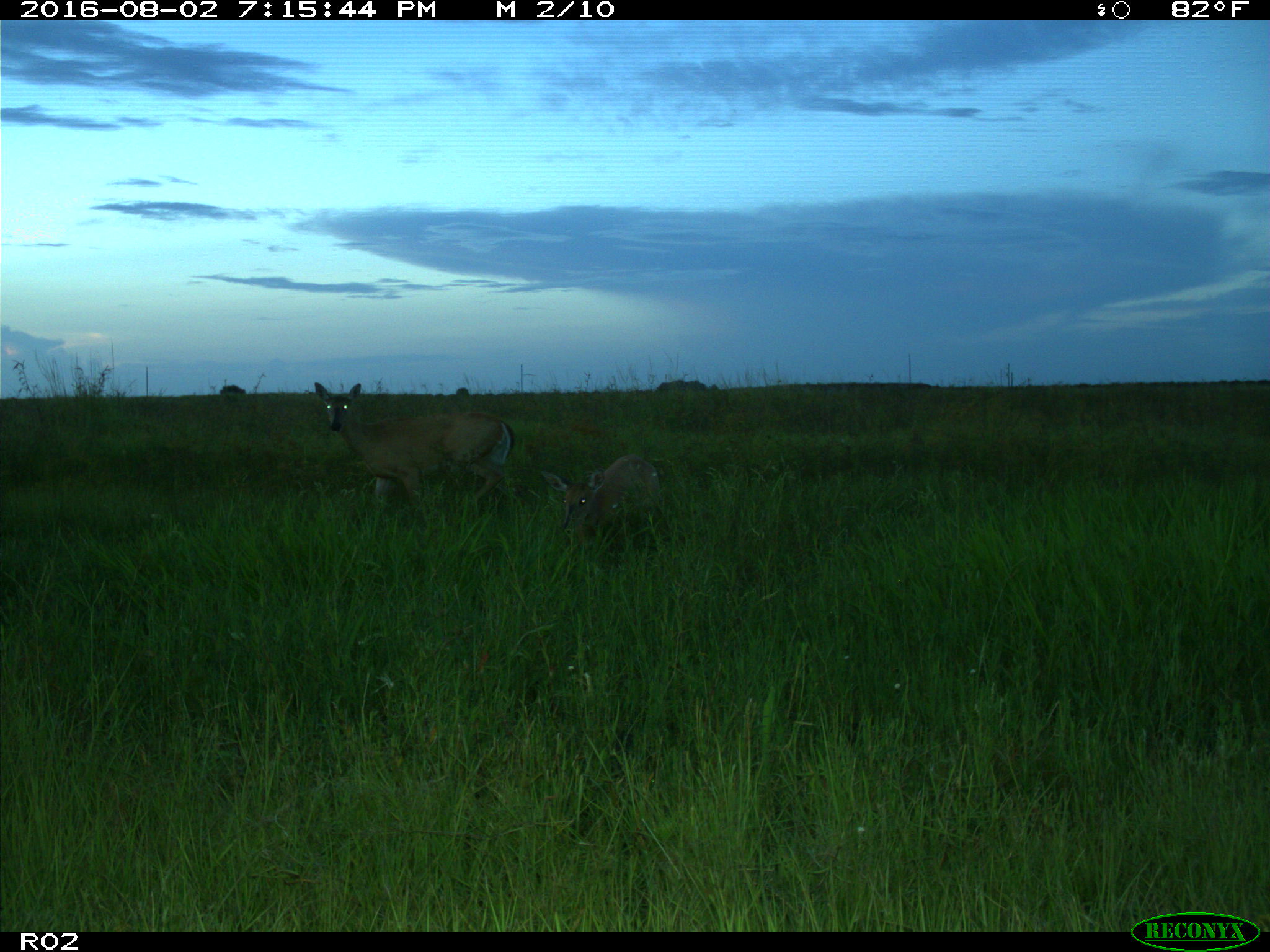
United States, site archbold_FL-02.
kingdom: Animalia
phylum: Chordata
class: Mammalia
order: Artiodactyla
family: Cervidae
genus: Odocoileus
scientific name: Odocoileus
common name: deer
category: unidentified deer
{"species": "unidentified deer (deer) (Odocoileus)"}